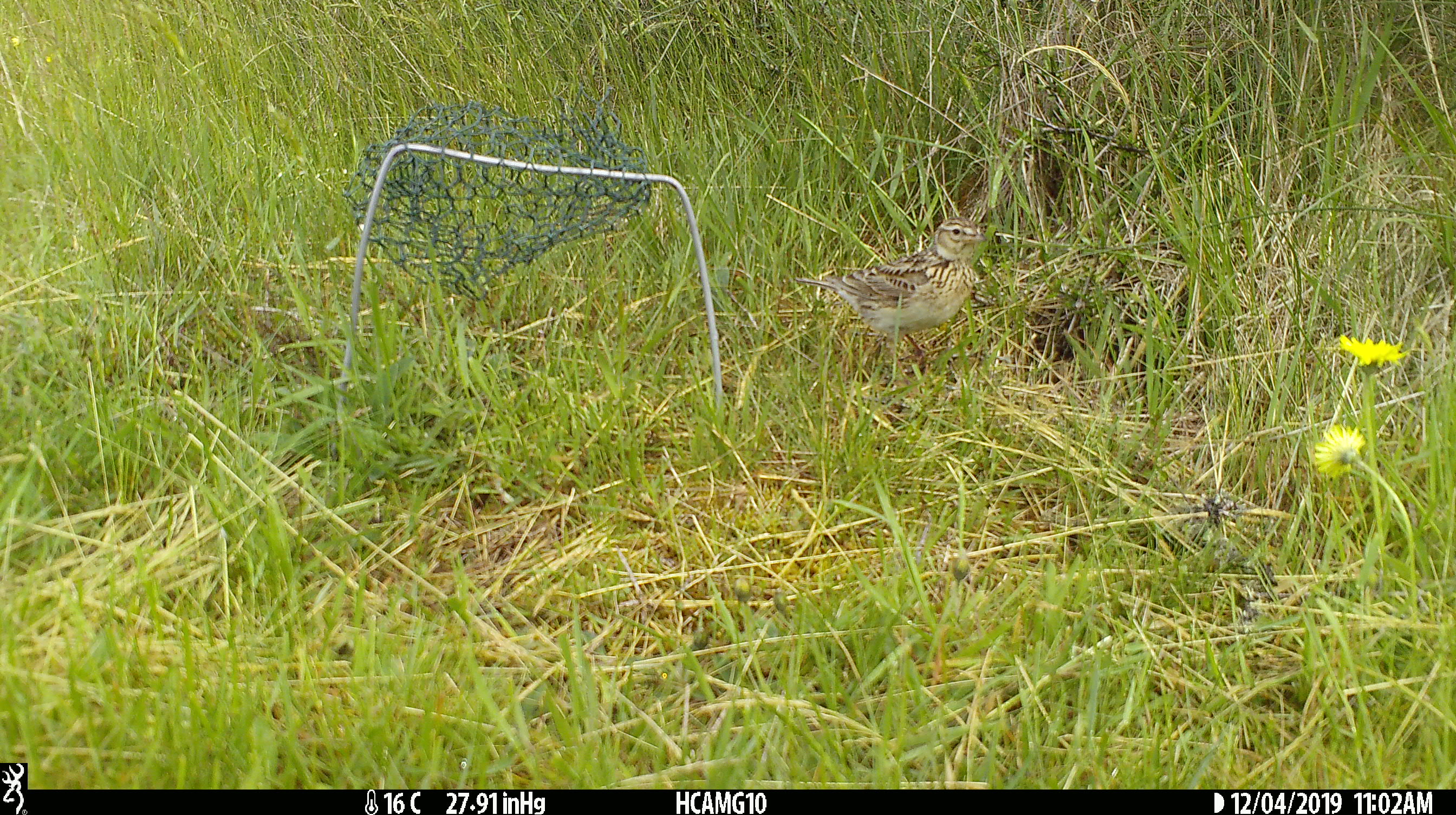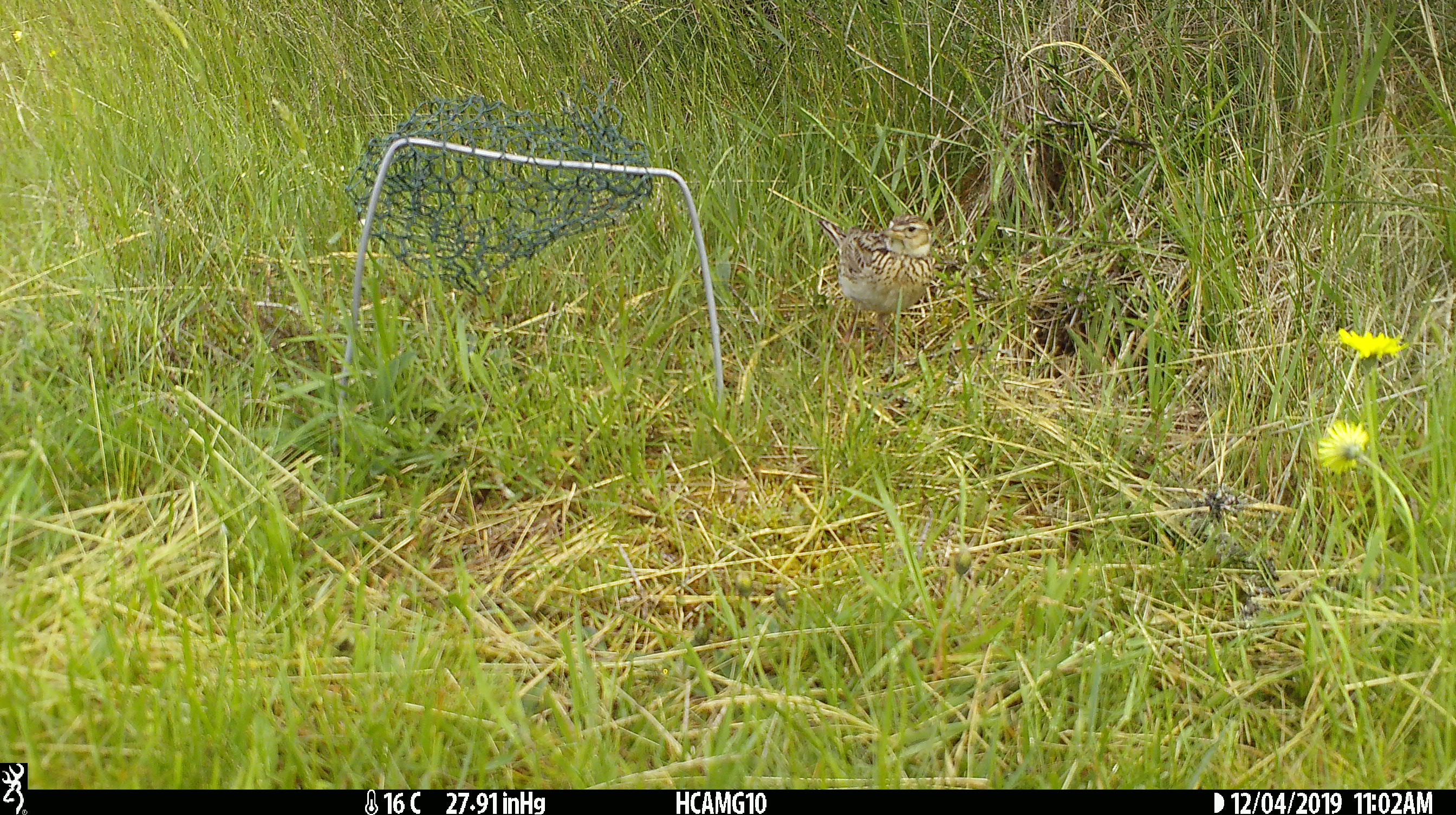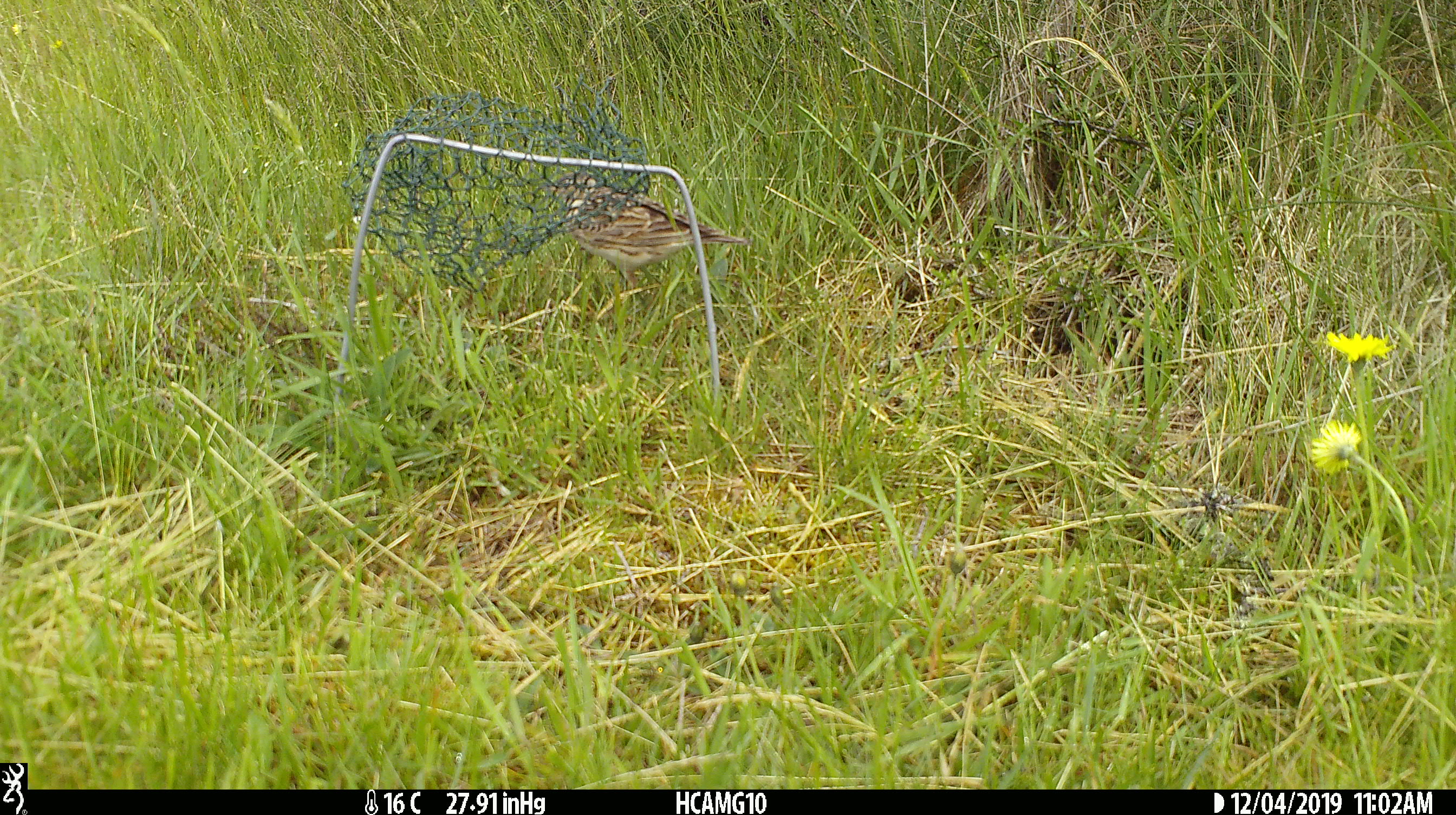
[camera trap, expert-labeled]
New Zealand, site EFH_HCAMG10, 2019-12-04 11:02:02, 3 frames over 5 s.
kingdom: Animalia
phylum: Chordata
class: Aves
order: Passeriformes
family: Motacillidae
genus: Anthus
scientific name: Anthus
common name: pipit